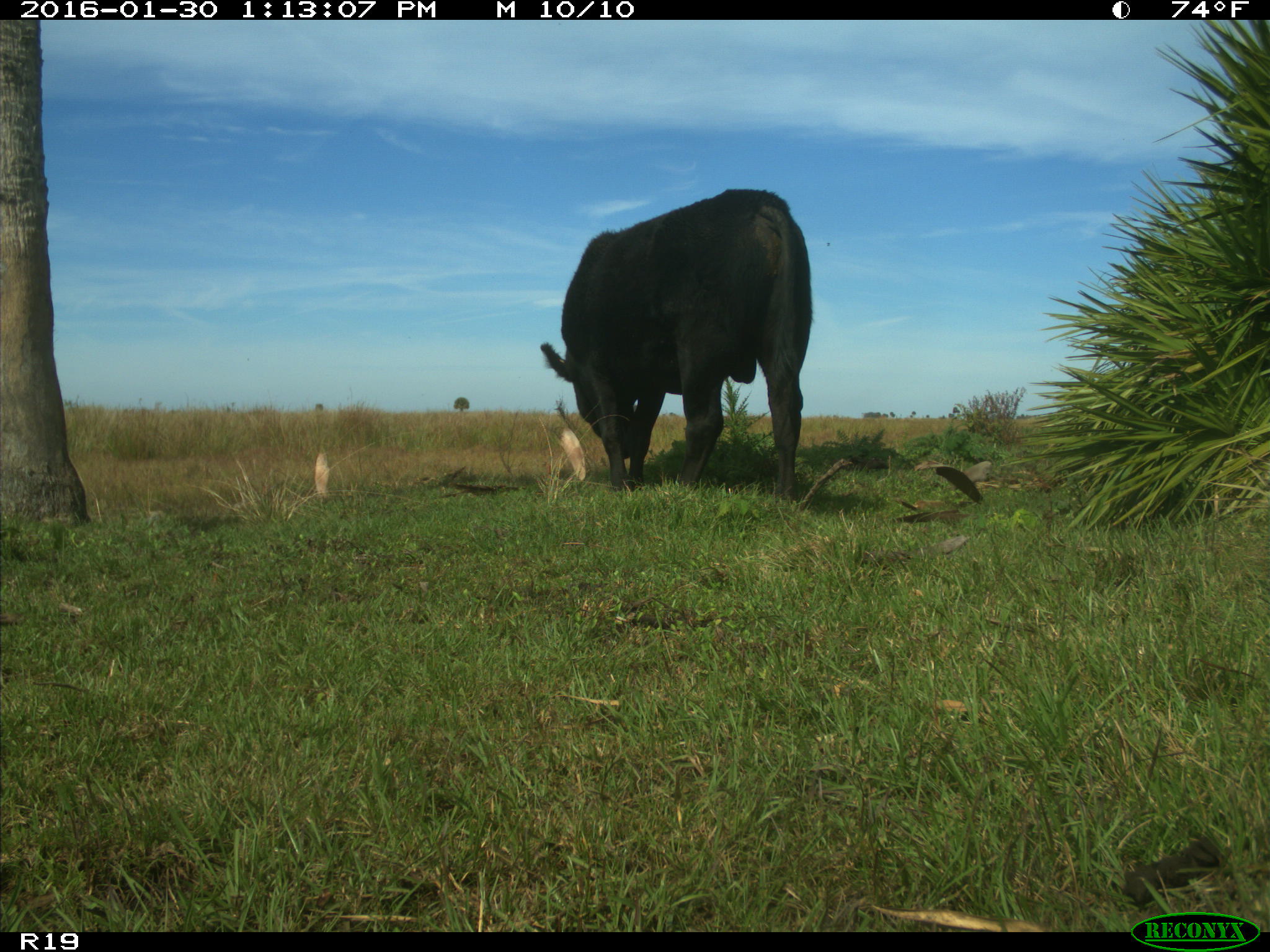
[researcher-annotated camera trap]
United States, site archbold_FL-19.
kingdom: Animalia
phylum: Chordata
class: Mammalia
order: Artiodactyla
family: Bovidae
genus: Bos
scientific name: Bos taurus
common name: domestic cow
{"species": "Bos taurus (domestic cow)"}